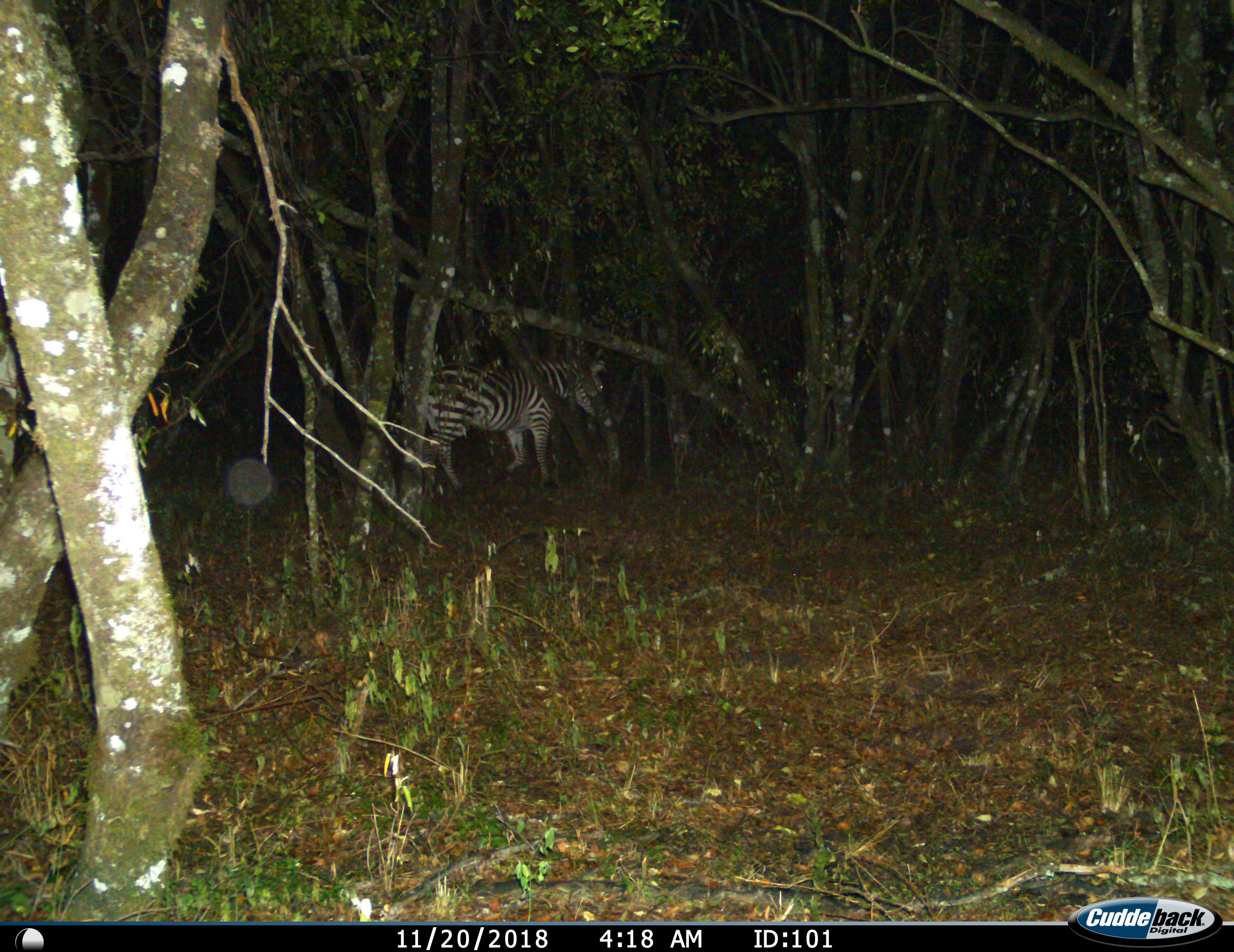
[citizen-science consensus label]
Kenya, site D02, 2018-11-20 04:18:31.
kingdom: Animalia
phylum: Chordata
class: Mammalia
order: Perissodactyla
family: Equidae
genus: Equus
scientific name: Equus quagga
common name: plains zebra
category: zebra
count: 1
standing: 20%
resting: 0%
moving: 80%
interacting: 0%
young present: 0%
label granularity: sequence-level